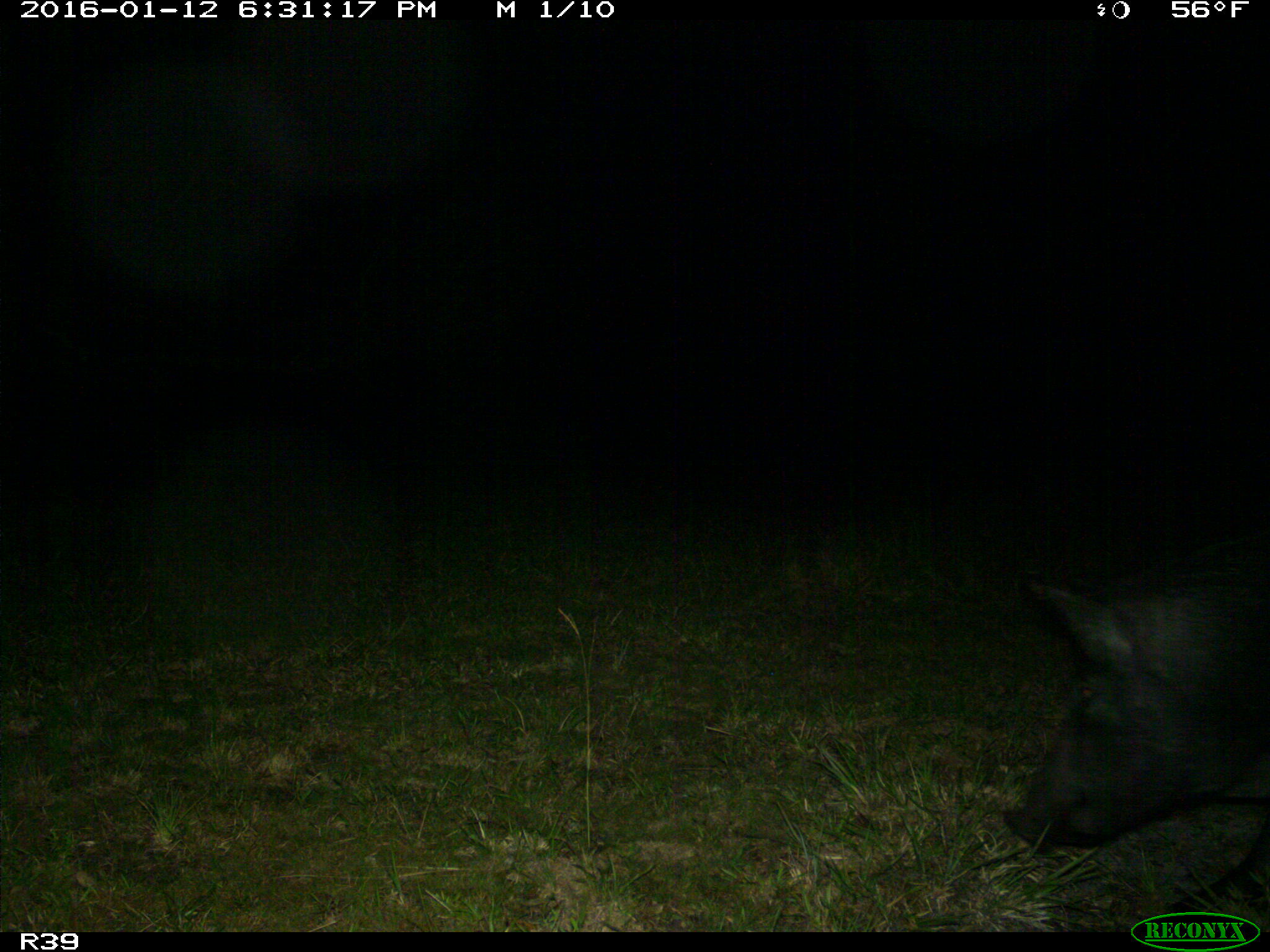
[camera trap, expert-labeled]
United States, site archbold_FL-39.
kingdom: Animalia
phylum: Chordata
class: Mammalia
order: Artiodactyla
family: Suidae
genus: Sus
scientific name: Sus scrofa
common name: wild boar